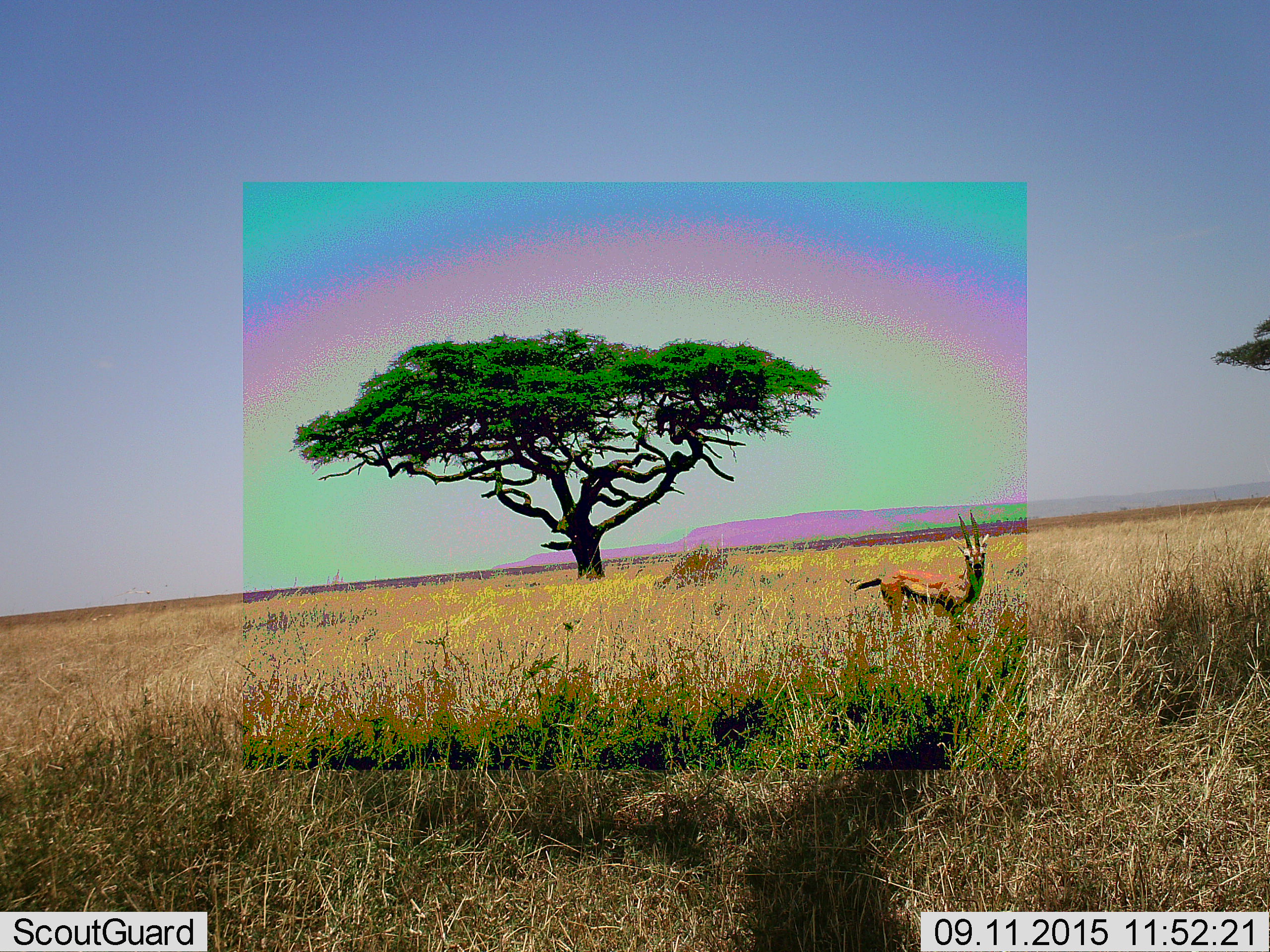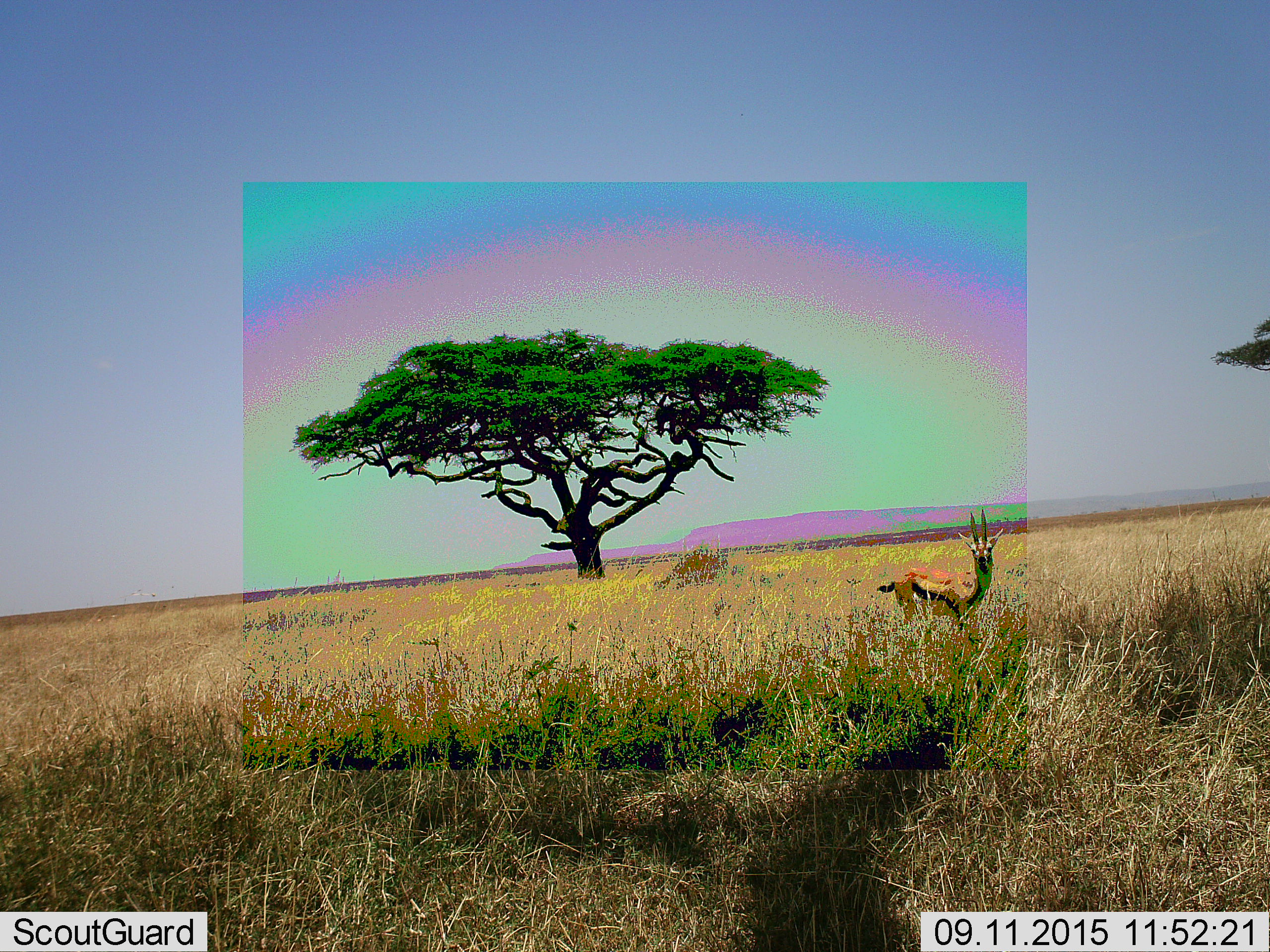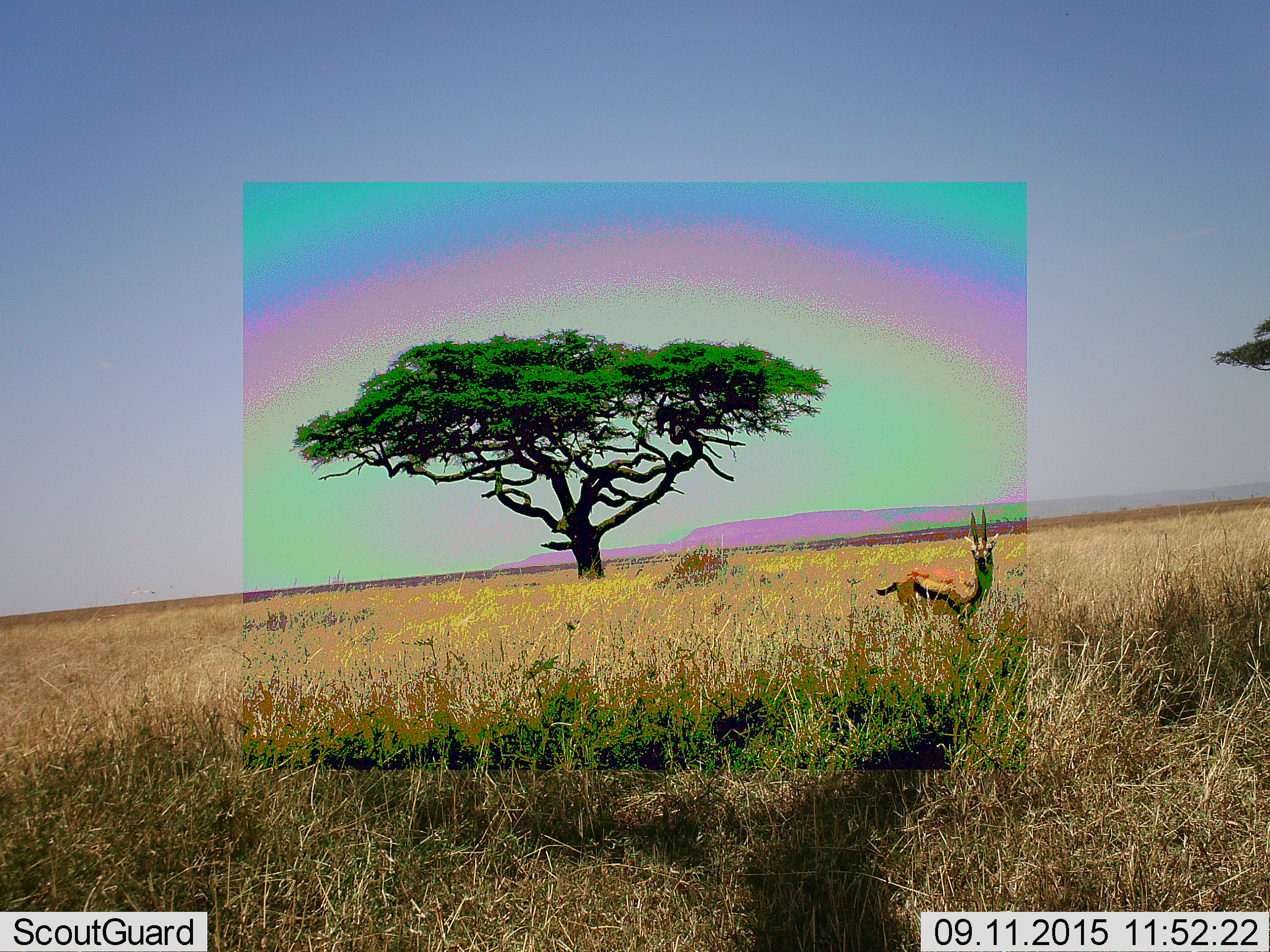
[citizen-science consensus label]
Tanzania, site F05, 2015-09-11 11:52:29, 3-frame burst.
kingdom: Animalia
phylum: Chordata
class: Mammalia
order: Artiodactyla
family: Bovidae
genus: Eudorcas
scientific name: Eudorcas thomsonii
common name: thomson's gazelle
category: gazellethomsons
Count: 1.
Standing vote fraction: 93%.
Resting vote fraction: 0%.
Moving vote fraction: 20%.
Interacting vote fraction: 0%.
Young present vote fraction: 0%.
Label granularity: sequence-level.